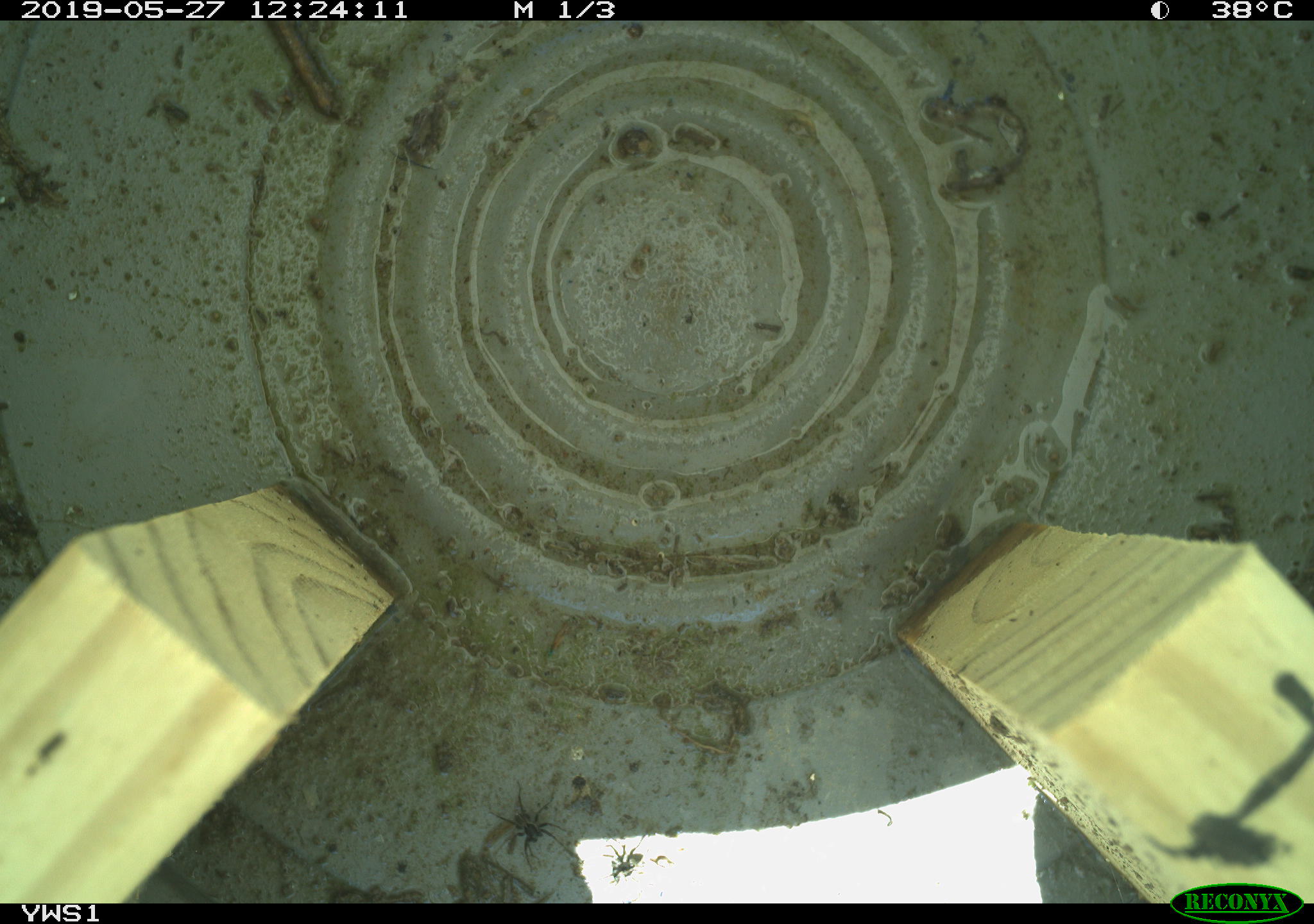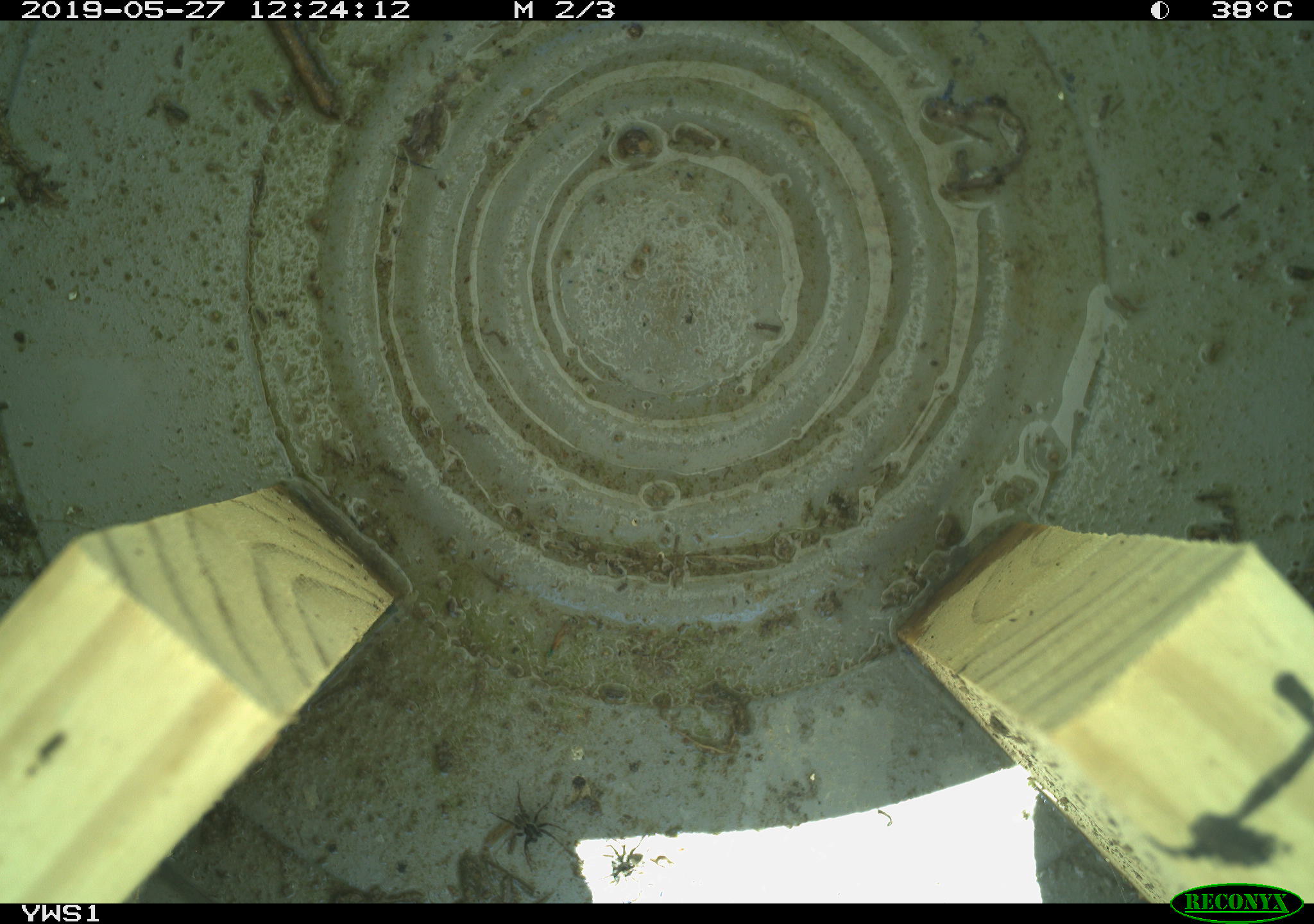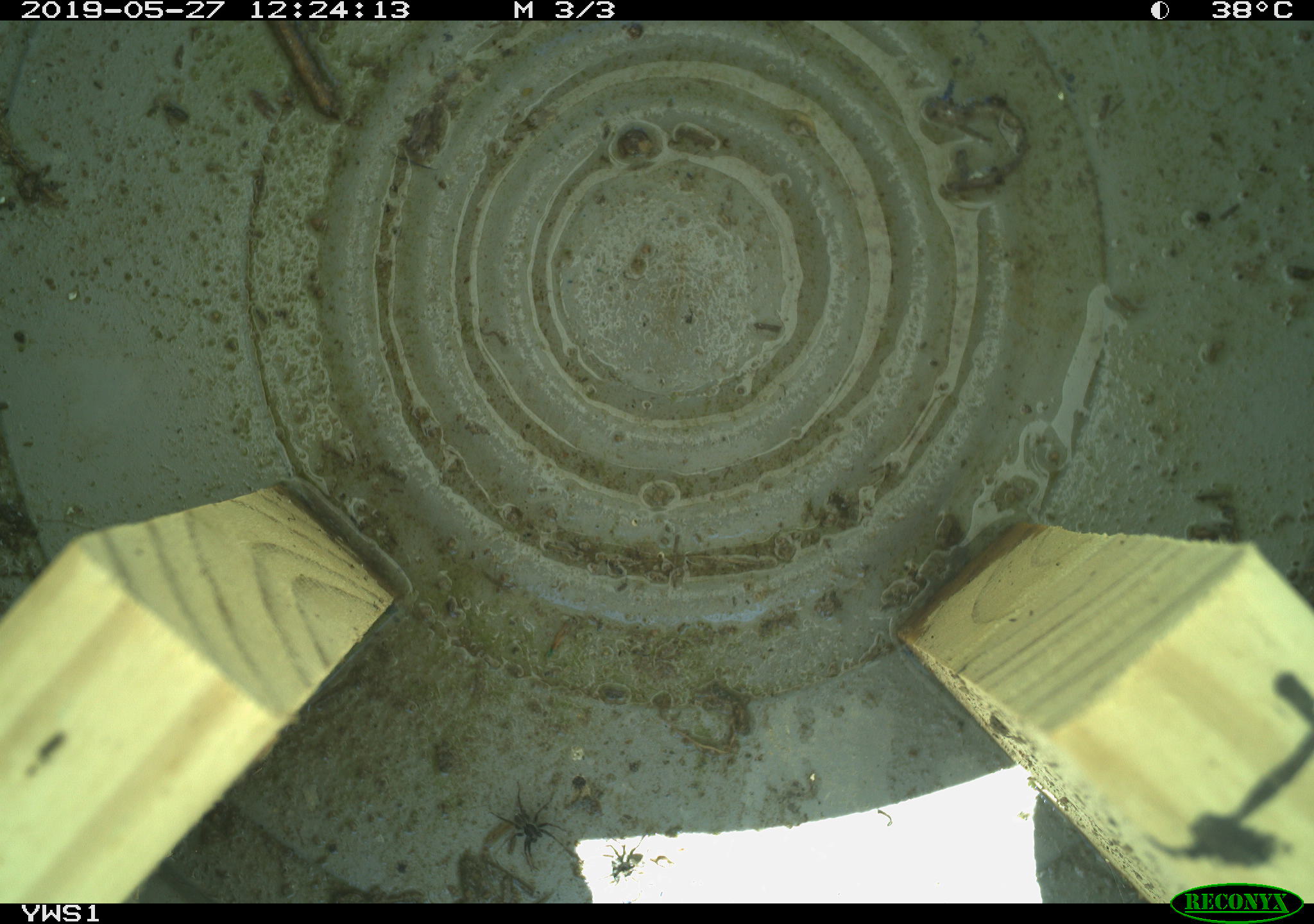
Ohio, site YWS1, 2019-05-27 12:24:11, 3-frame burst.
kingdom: Animalia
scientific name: Animalia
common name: animal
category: invertebrate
Invertebrate (animal) (Animalia).